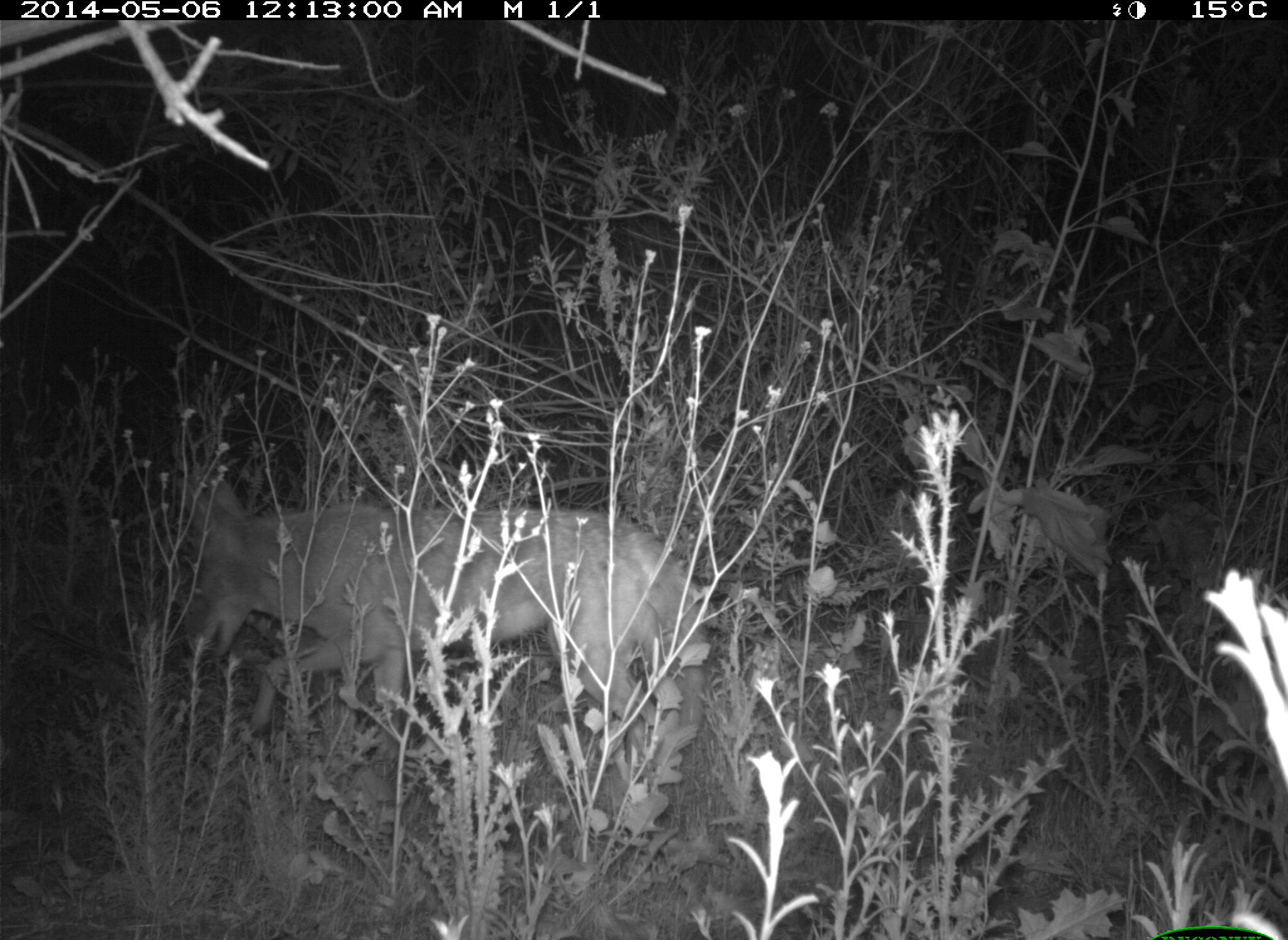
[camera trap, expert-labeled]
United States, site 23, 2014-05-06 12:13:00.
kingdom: Animalia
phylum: Chordata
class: Mammalia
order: Carnivora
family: Canidae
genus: Canis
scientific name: Canis latrans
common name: coyote